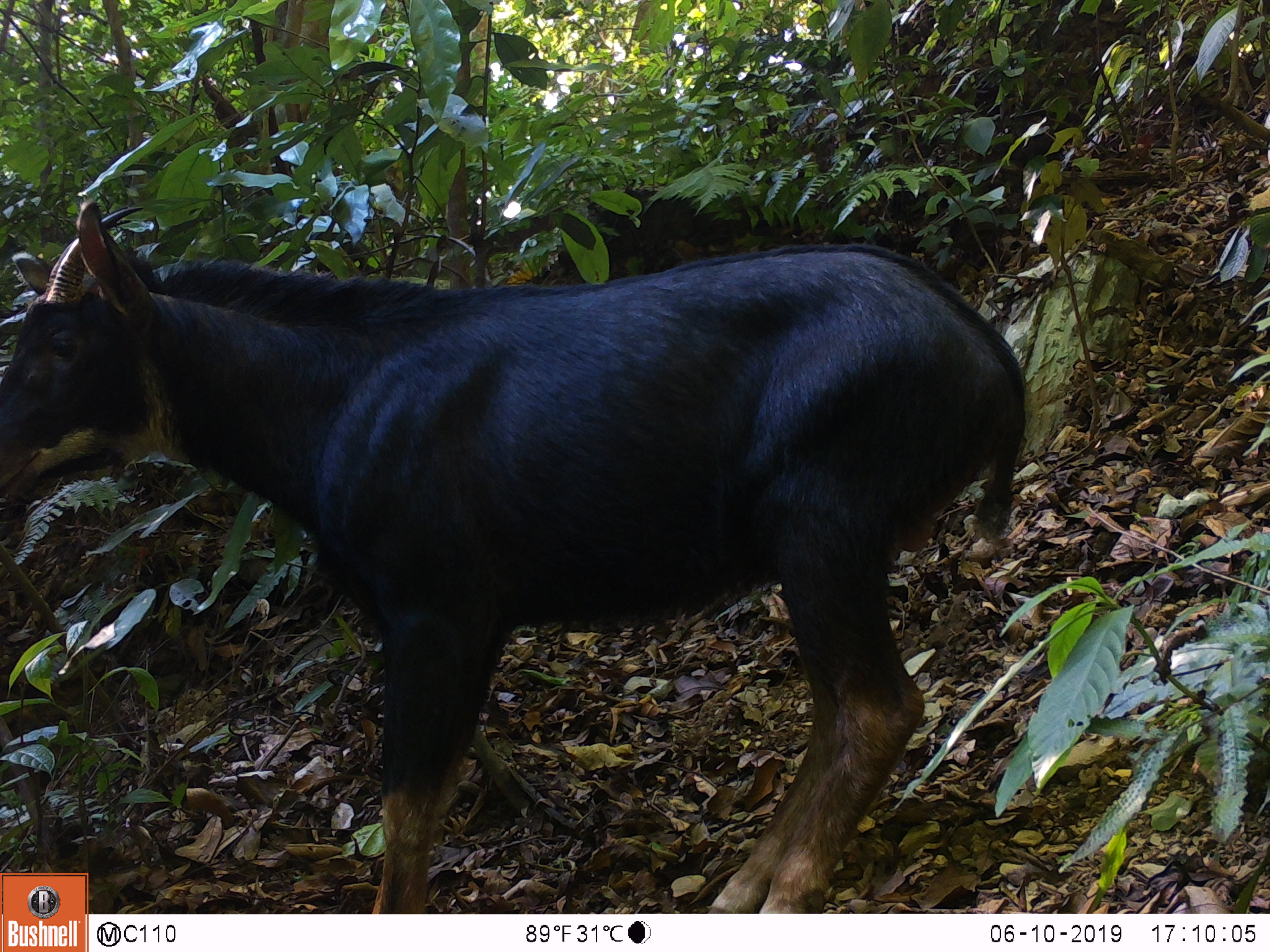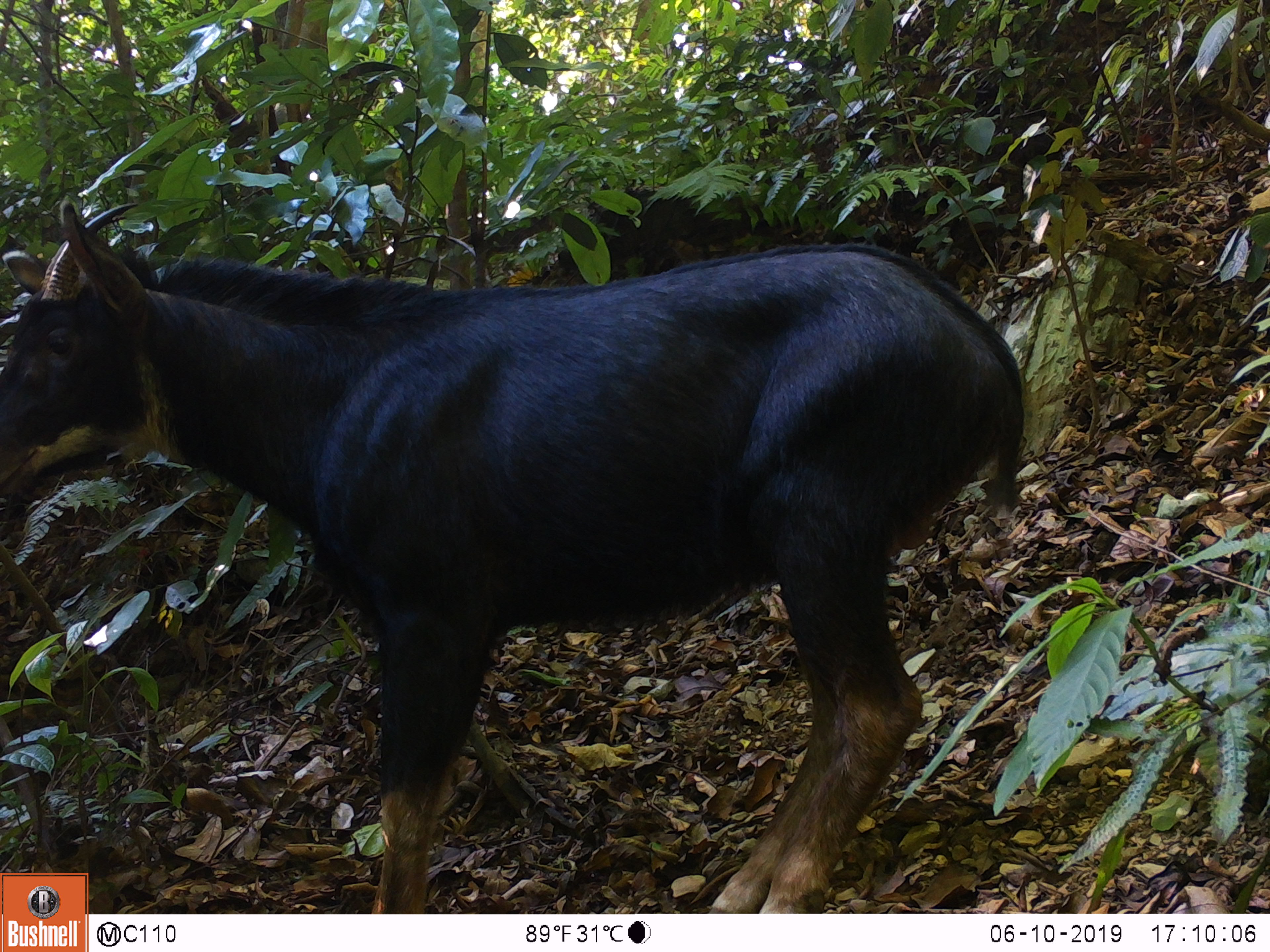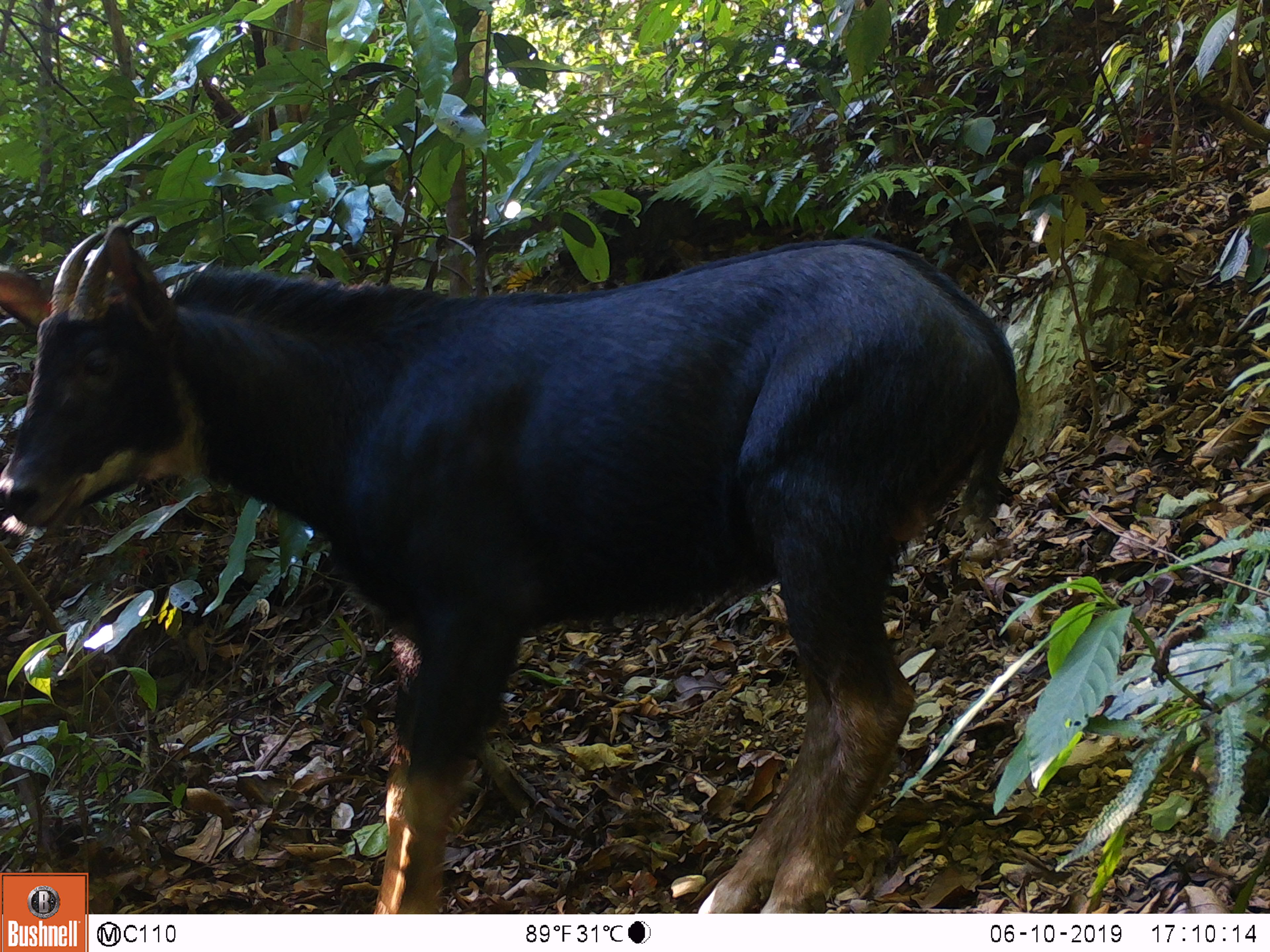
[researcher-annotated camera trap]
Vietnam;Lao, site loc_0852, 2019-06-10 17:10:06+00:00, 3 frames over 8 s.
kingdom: Animalia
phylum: Chordata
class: Mammalia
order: Artiodactyla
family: Bovidae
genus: Capricornis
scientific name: Capricornis sumatraensis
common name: chinese serow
Chinese serow (Capricornis sumatraensis). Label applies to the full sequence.